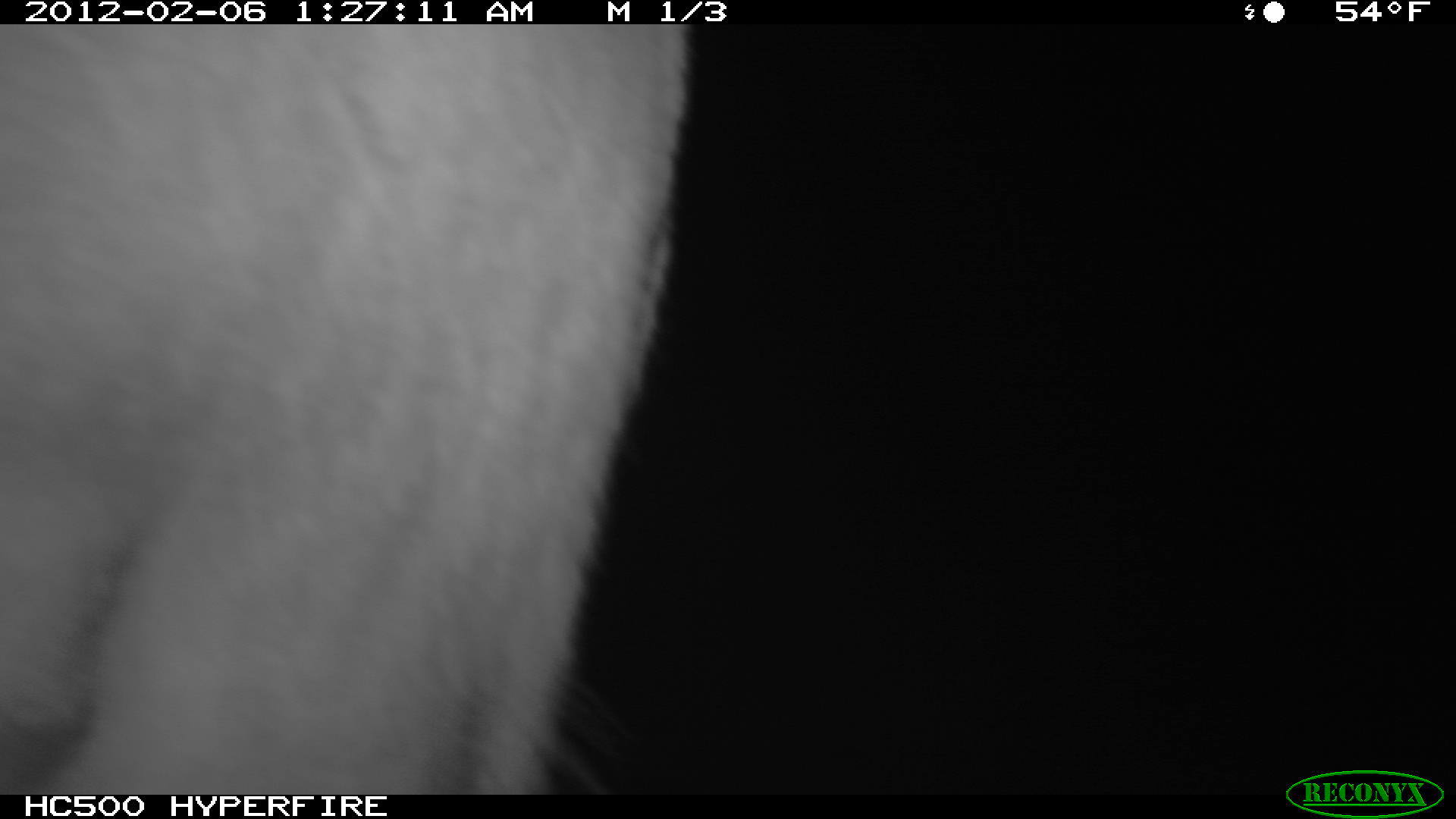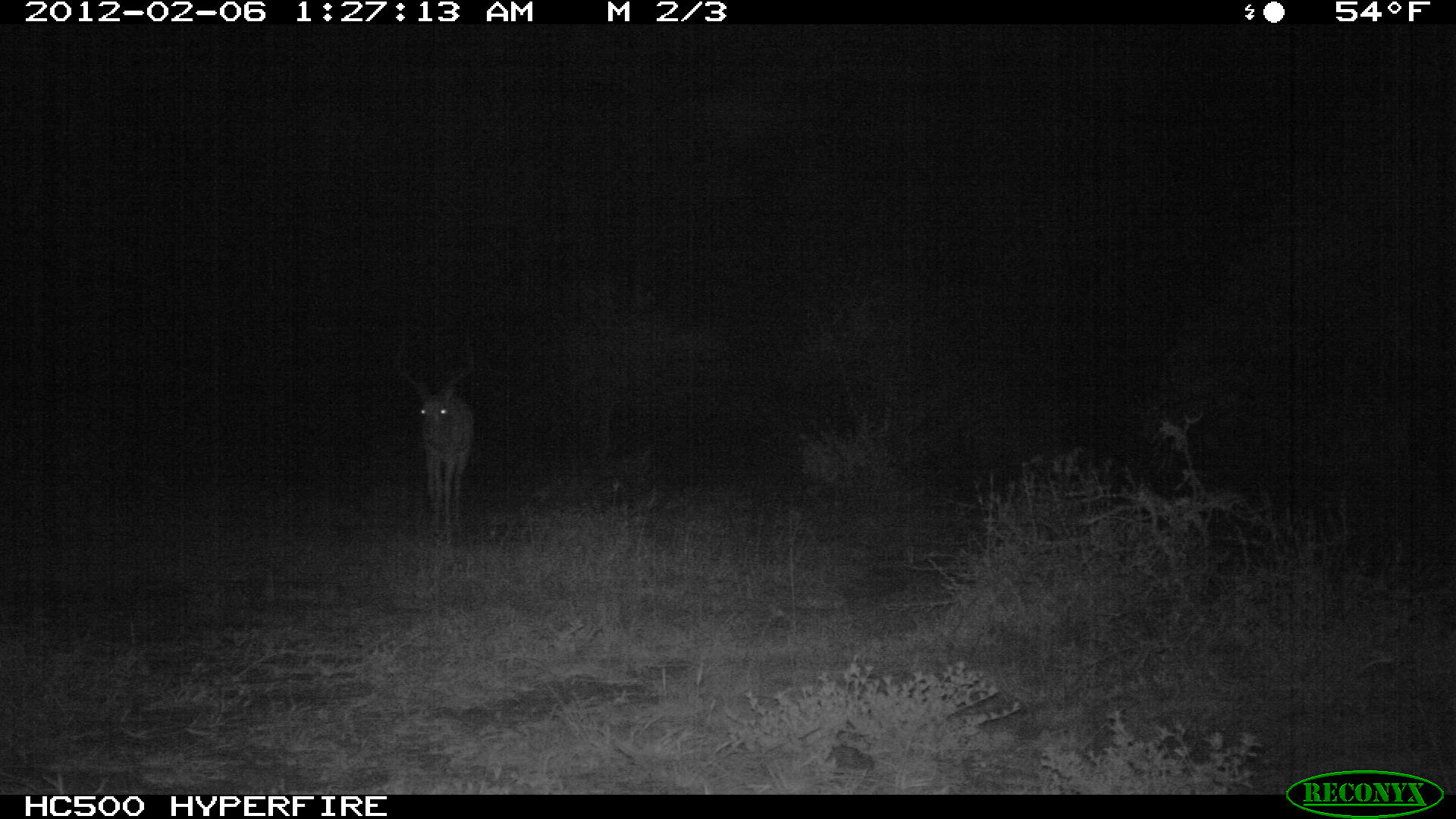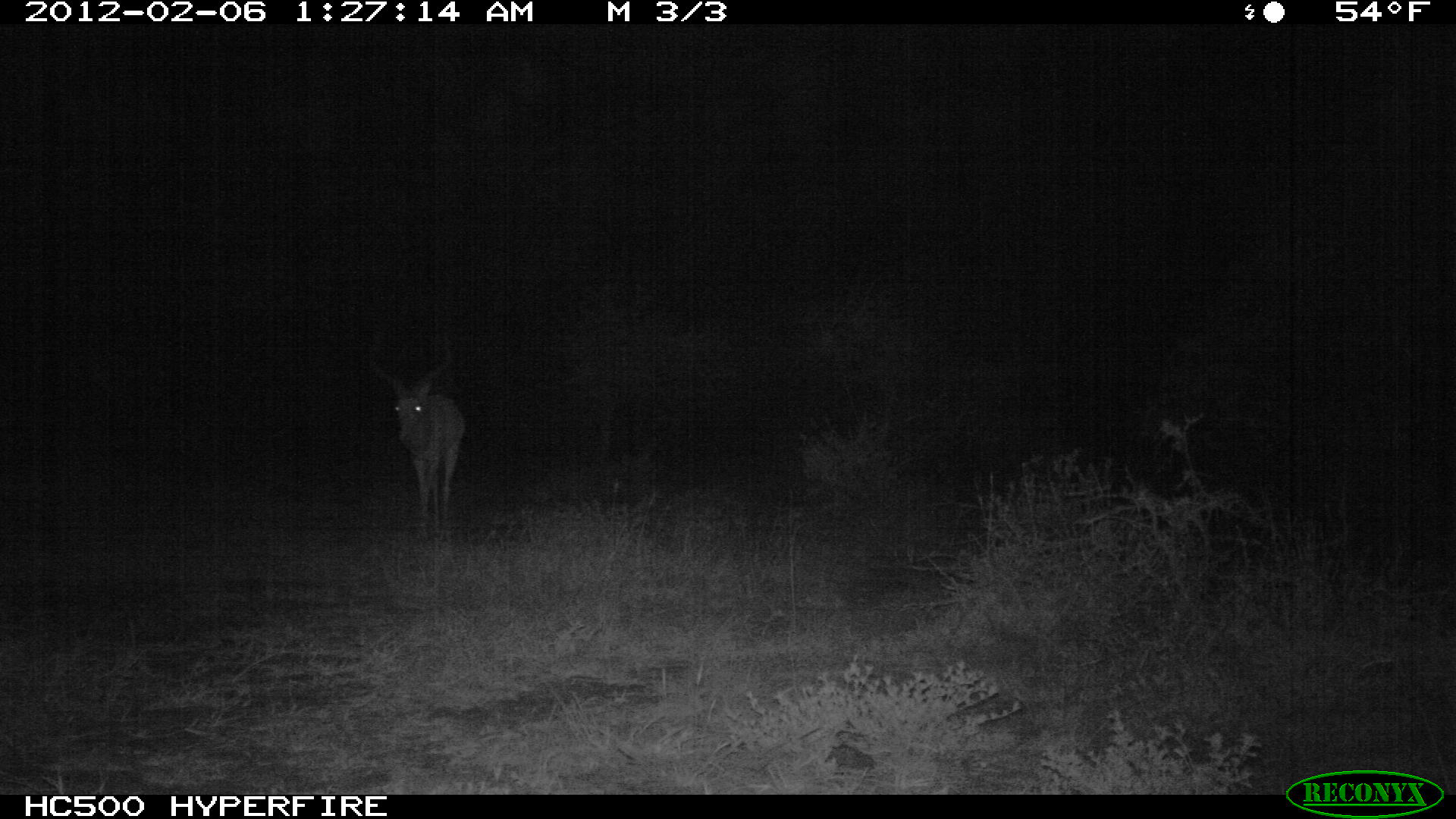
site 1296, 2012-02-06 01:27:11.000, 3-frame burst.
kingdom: Animalia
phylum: Chordata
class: Mammalia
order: Artiodactyla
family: Bovidae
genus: Aepyceros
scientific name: Aepyceros melampus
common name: impala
Aepyceros melampus (impala), count 1.